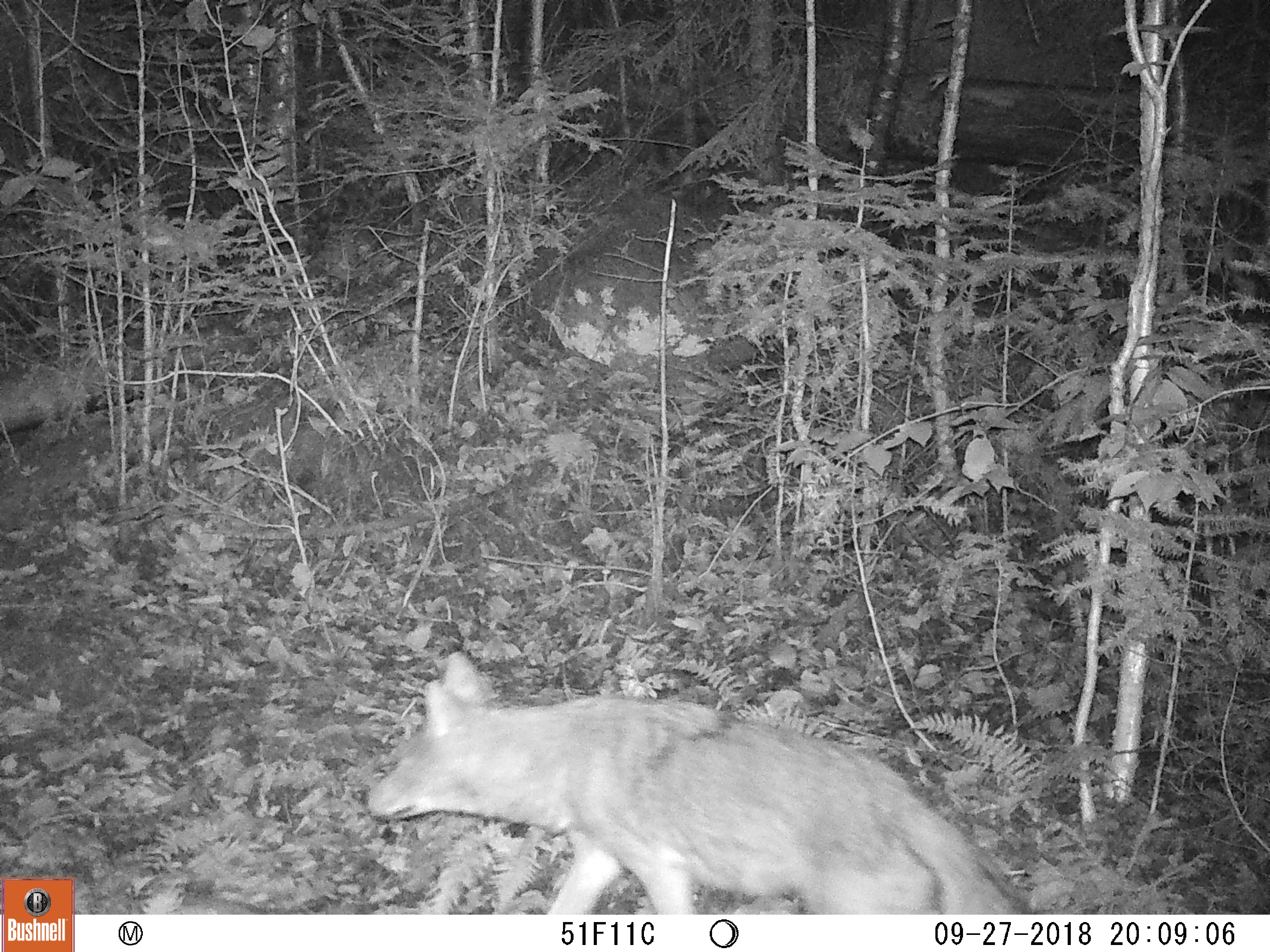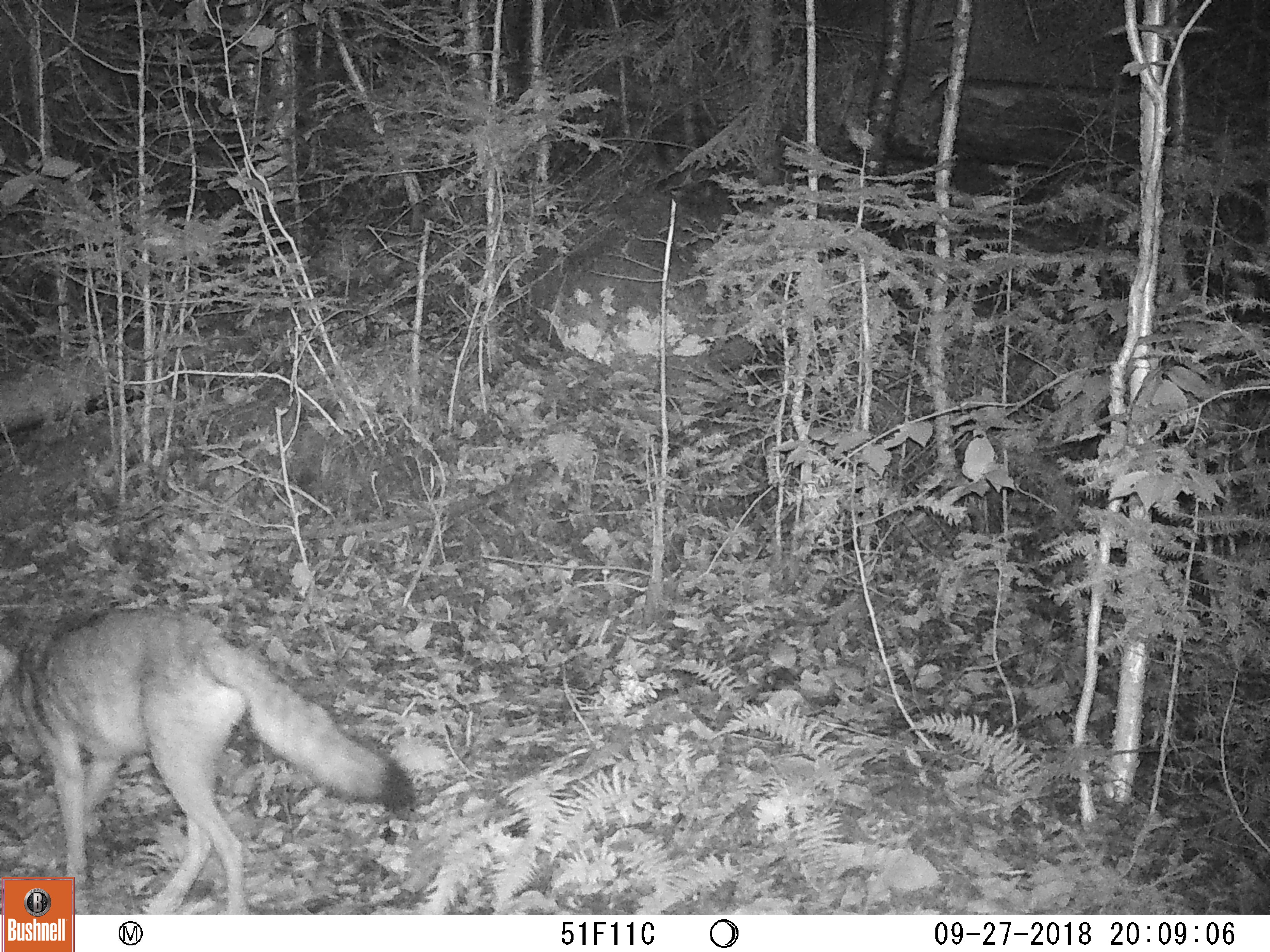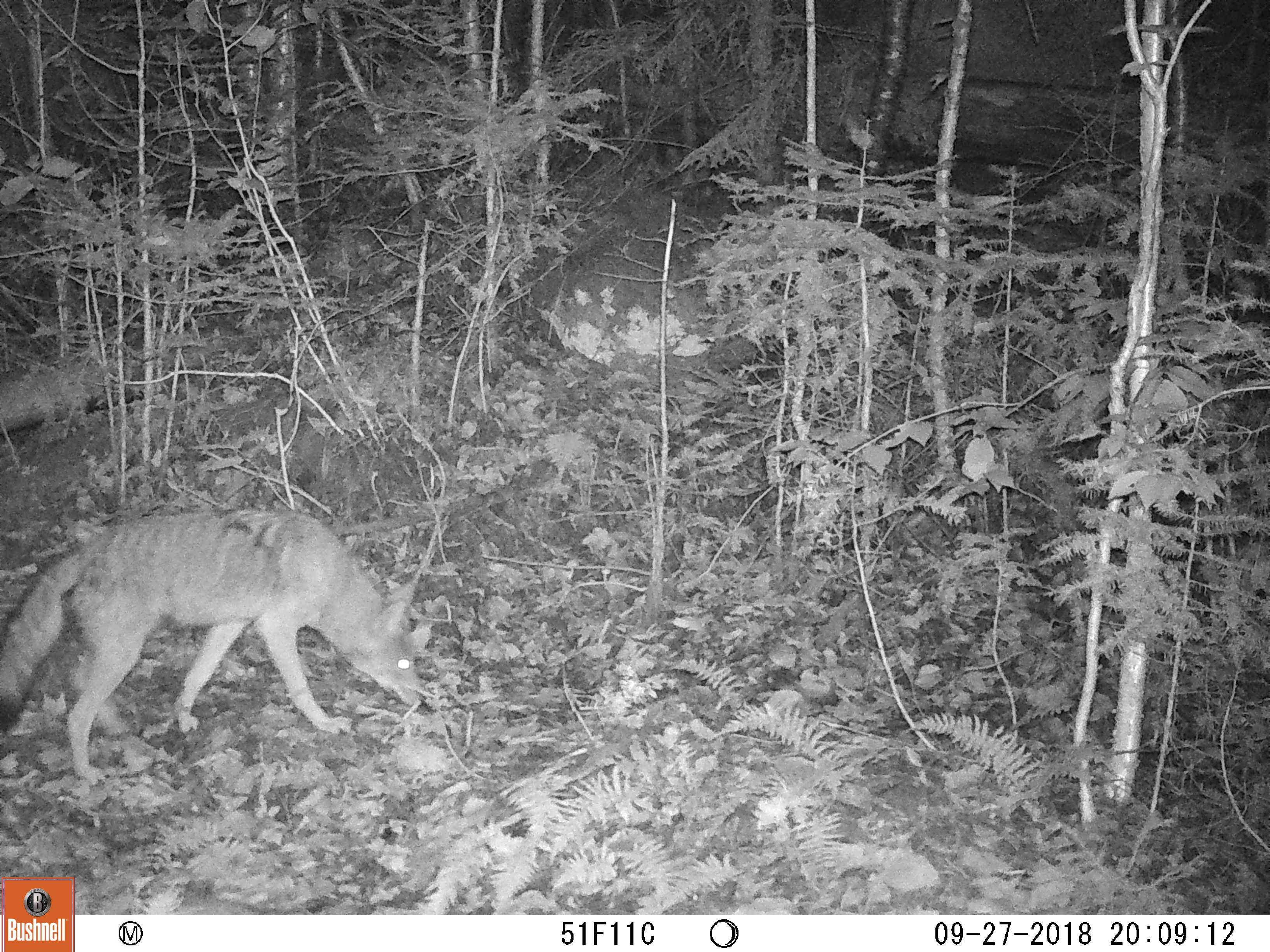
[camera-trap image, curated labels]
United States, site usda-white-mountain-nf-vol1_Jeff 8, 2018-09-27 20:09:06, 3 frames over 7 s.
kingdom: Animalia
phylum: Chordata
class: Mammalia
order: Carnivora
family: Canidae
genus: Canis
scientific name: Canis latrans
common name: coyote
Coyote (Canis latrans).